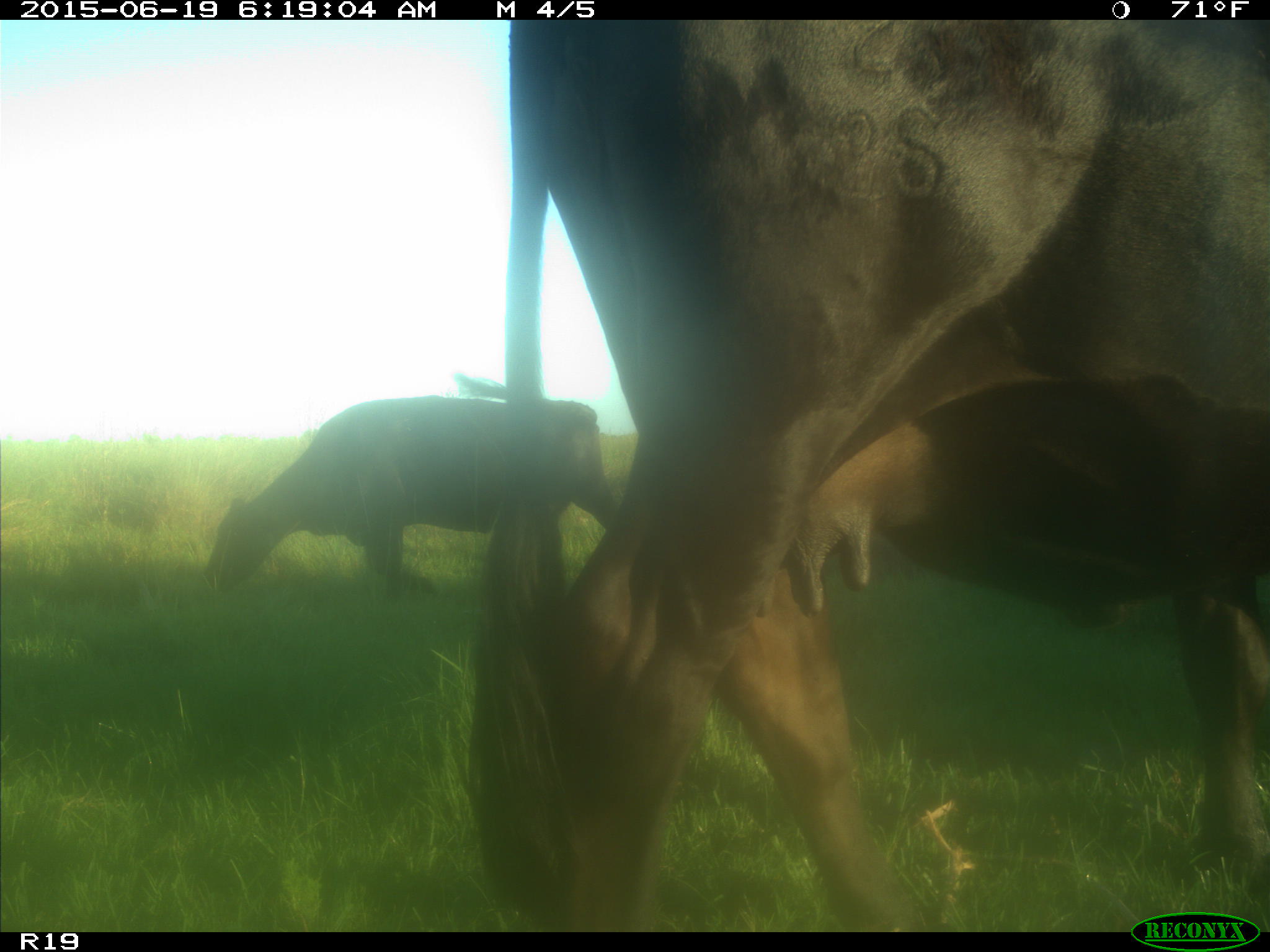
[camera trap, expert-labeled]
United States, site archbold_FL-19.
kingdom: Animalia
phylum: Chordata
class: Mammalia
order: Artiodactyla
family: Bovidae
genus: Bos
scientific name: Bos taurus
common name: domestic cow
Bos taurus (domestic cow).